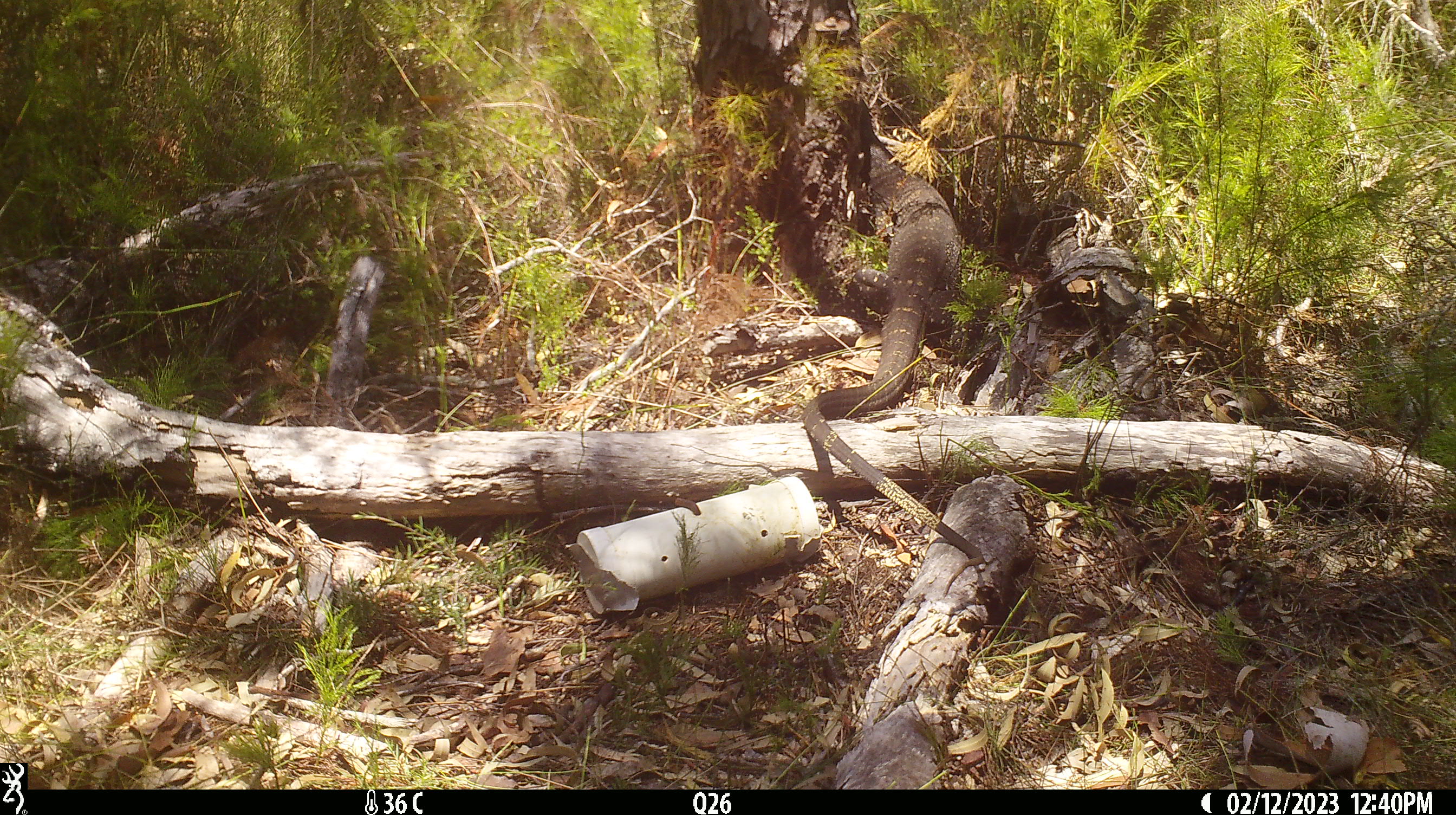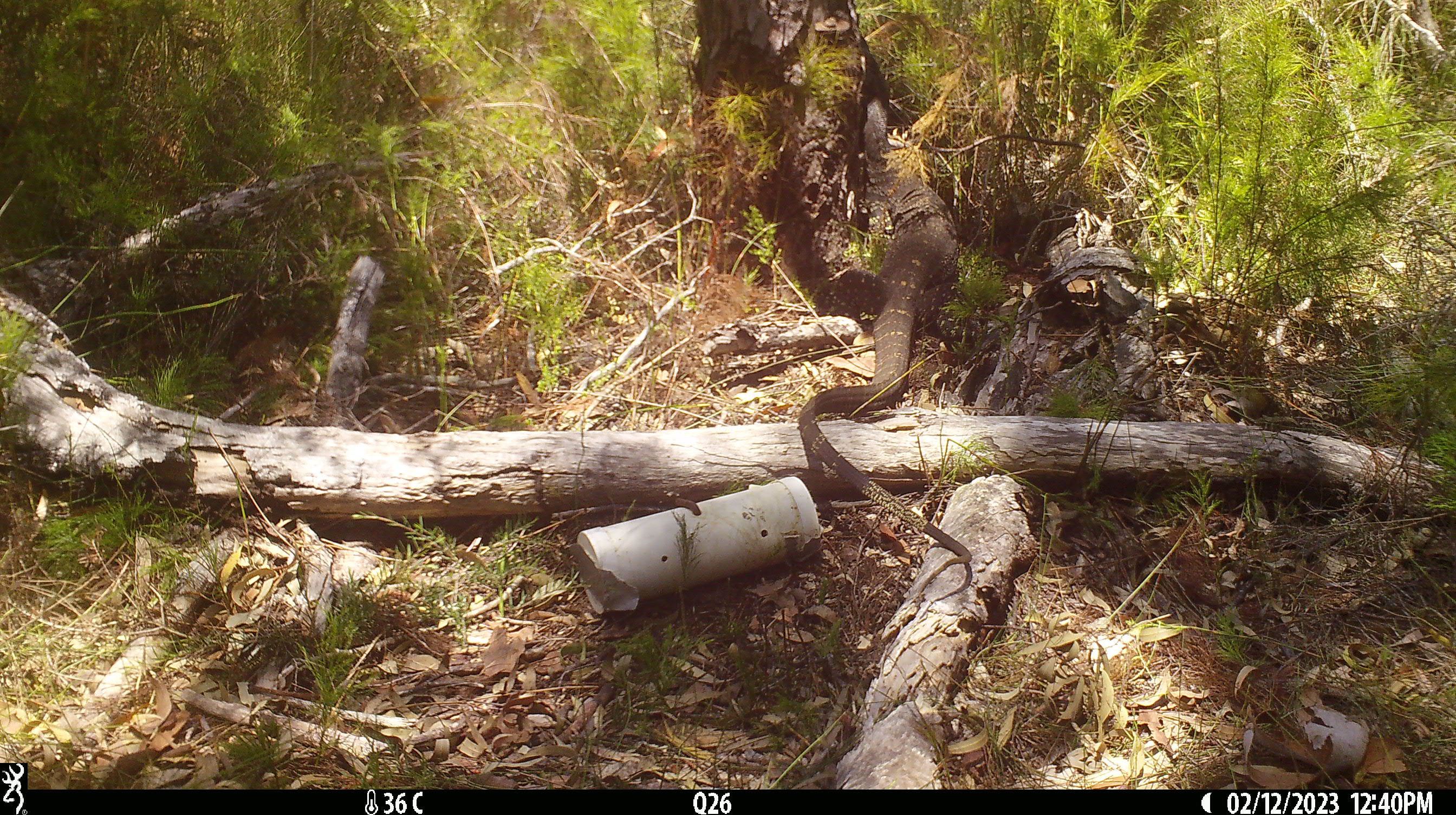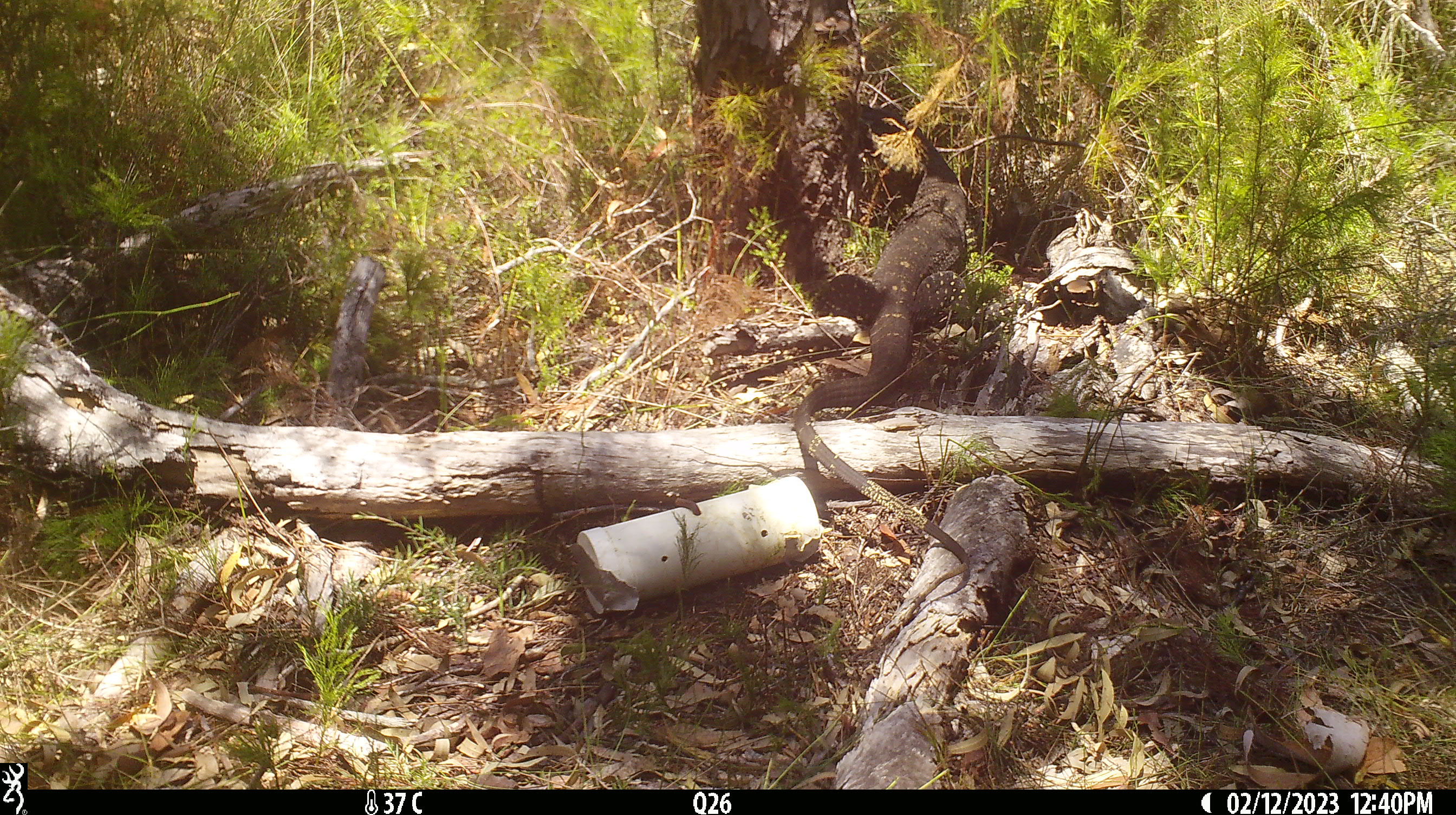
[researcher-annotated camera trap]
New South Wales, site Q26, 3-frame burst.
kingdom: Animalia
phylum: Chordata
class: Reptilia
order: Squamata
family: Varanidae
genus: Varanus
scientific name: Varanus varius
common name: lace monitor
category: goanna